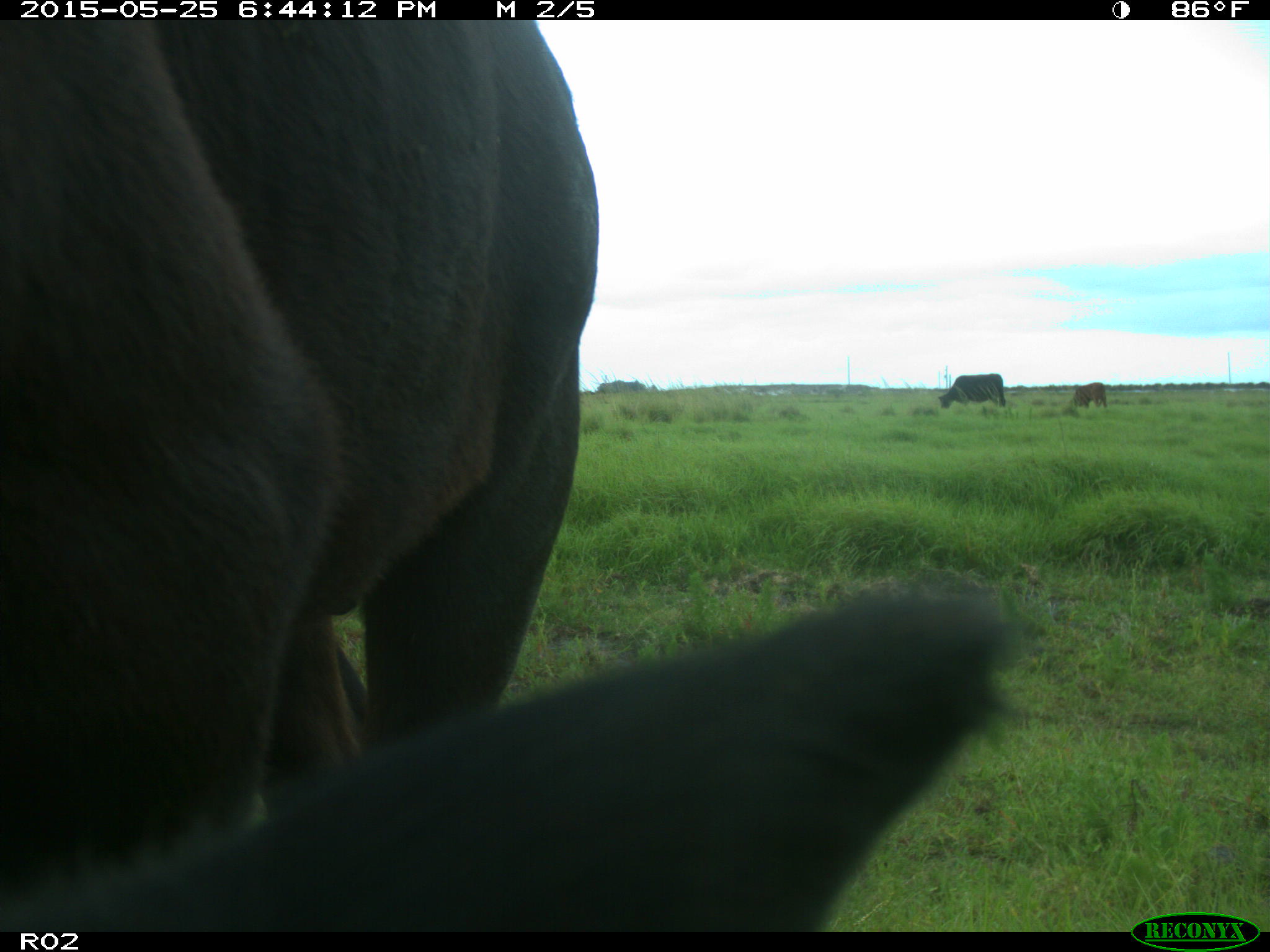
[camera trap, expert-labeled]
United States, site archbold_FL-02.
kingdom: Animalia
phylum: Chordata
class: Mammalia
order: Artiodactyla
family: Bovidae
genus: Bos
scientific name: Bos taurus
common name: domestic cow